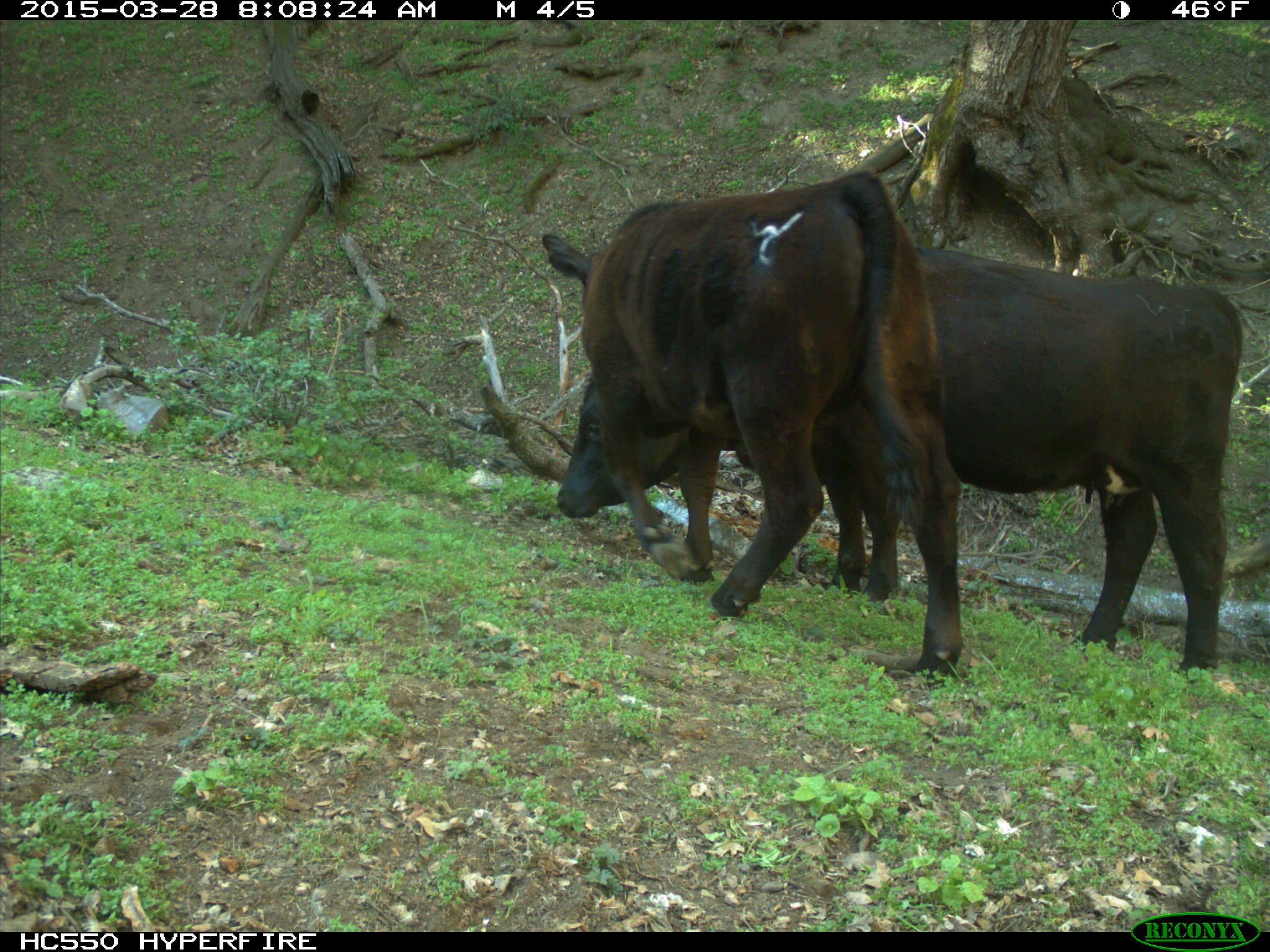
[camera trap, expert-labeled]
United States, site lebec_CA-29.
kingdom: Animalia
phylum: Chordata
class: Mammalia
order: Artiodactyla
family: Bovidae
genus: Bos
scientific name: Bos taurus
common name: domestic cow